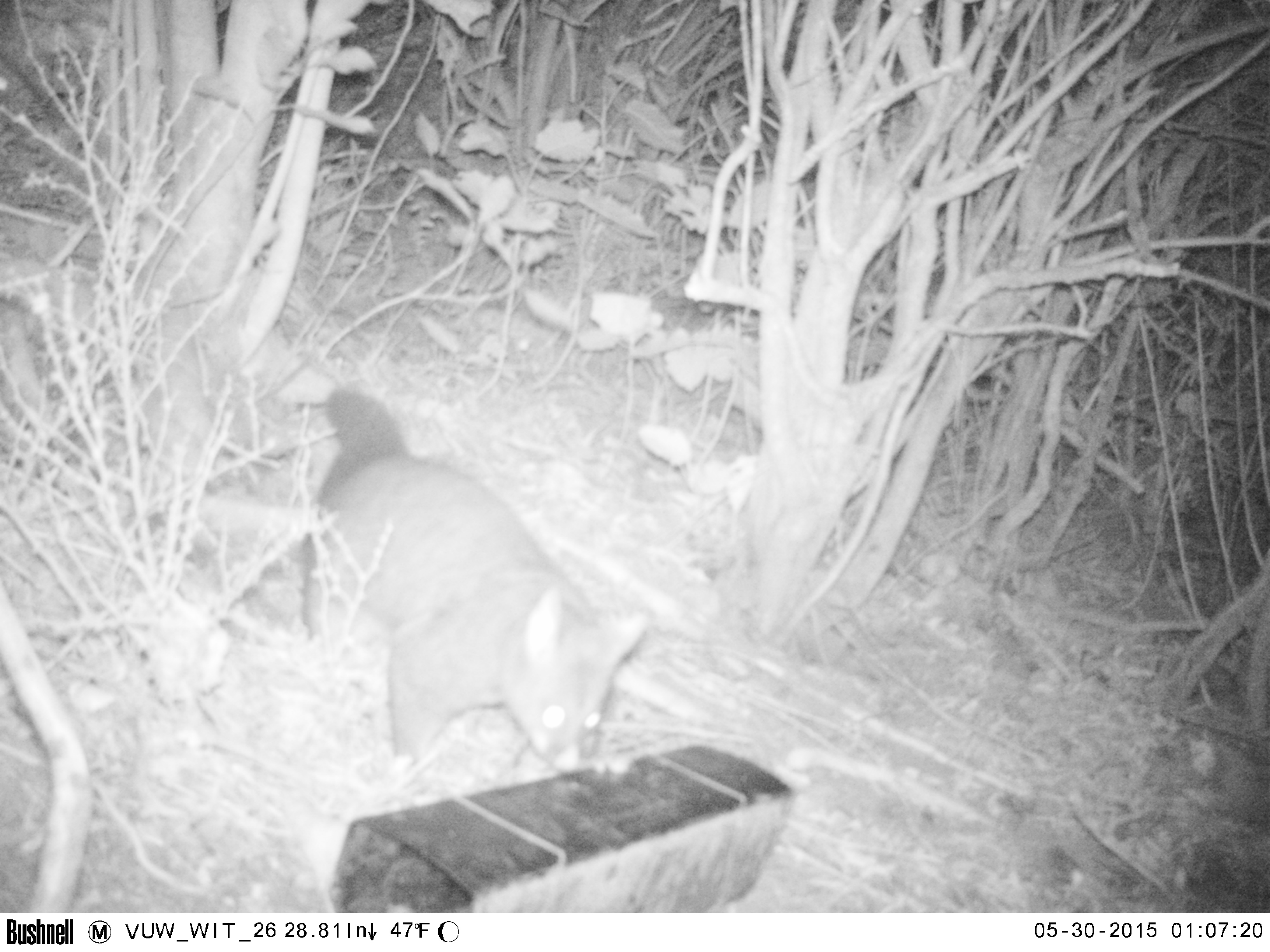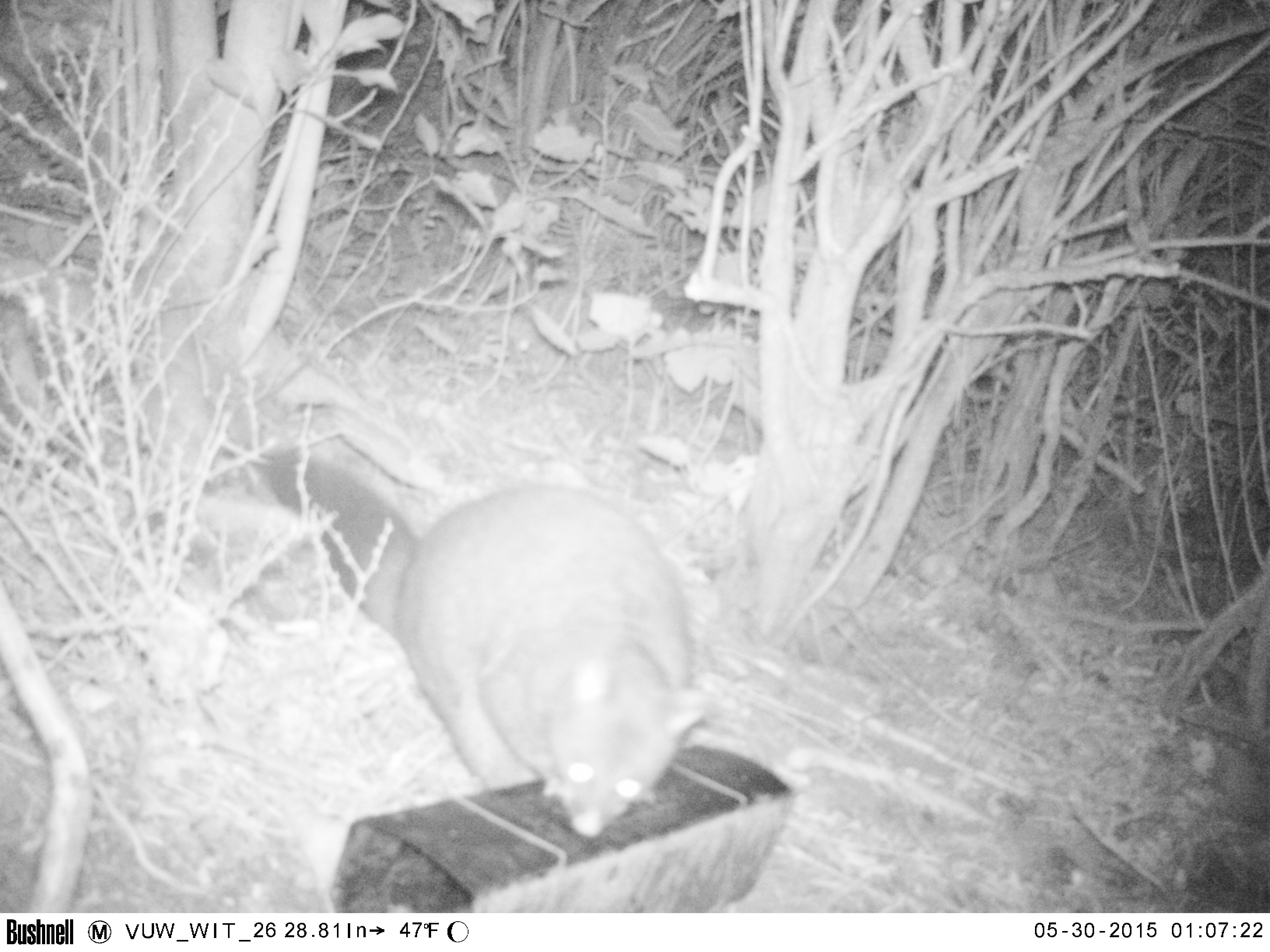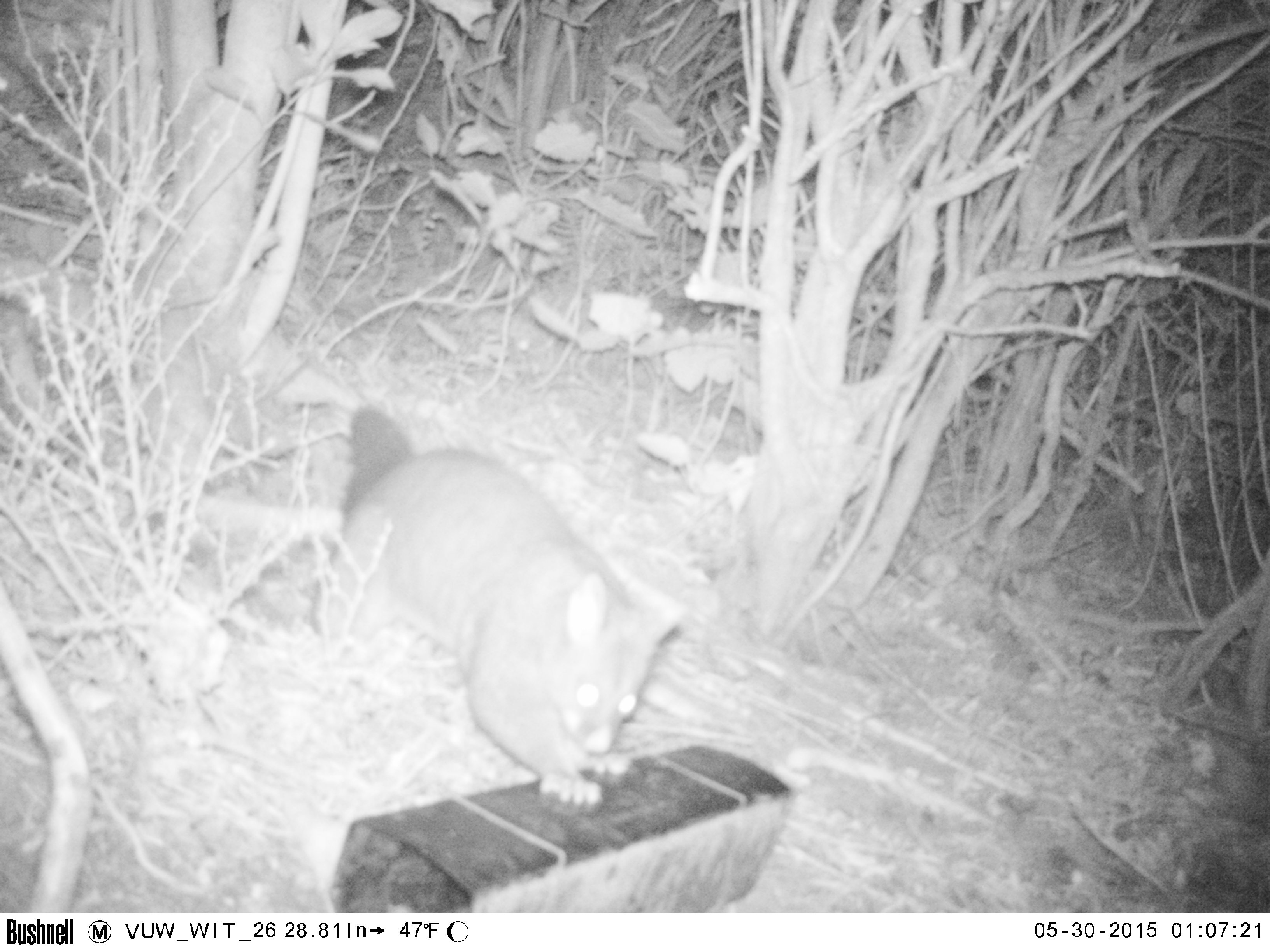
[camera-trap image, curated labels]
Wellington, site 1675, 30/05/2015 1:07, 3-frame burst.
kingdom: Animalia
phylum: Chordata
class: Mammalia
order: Didelphimorphia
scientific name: Didelphimorphia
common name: possum